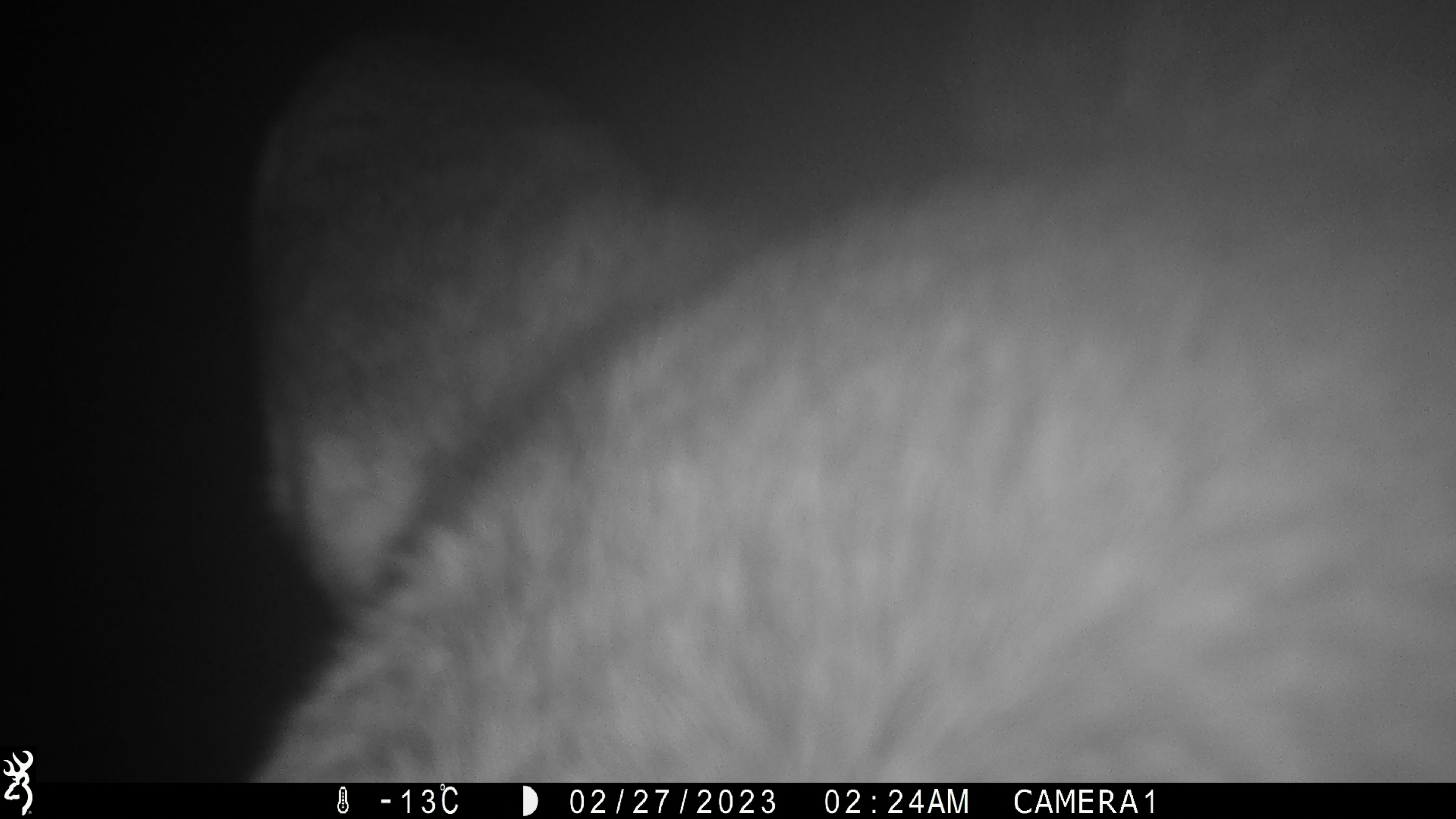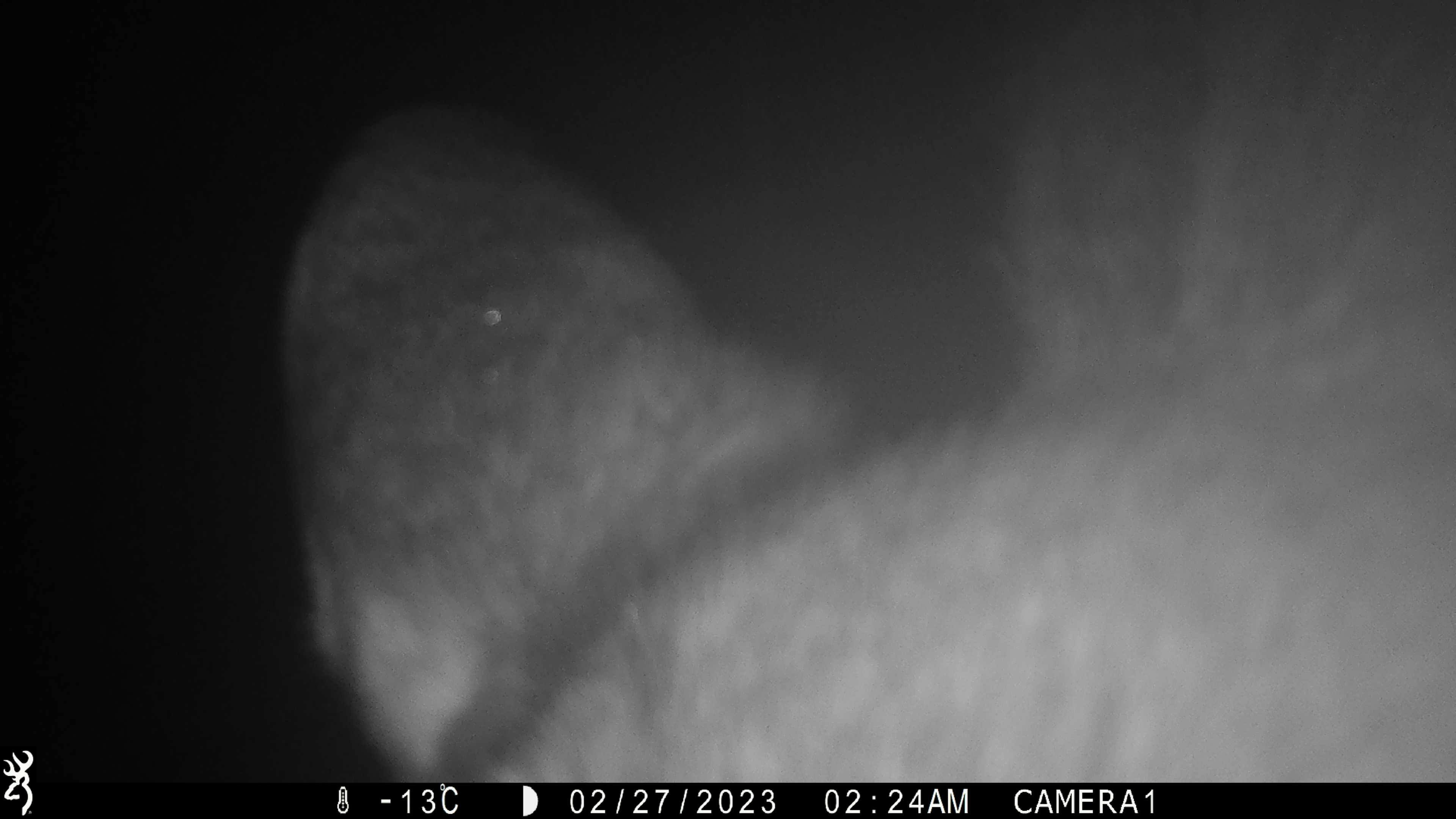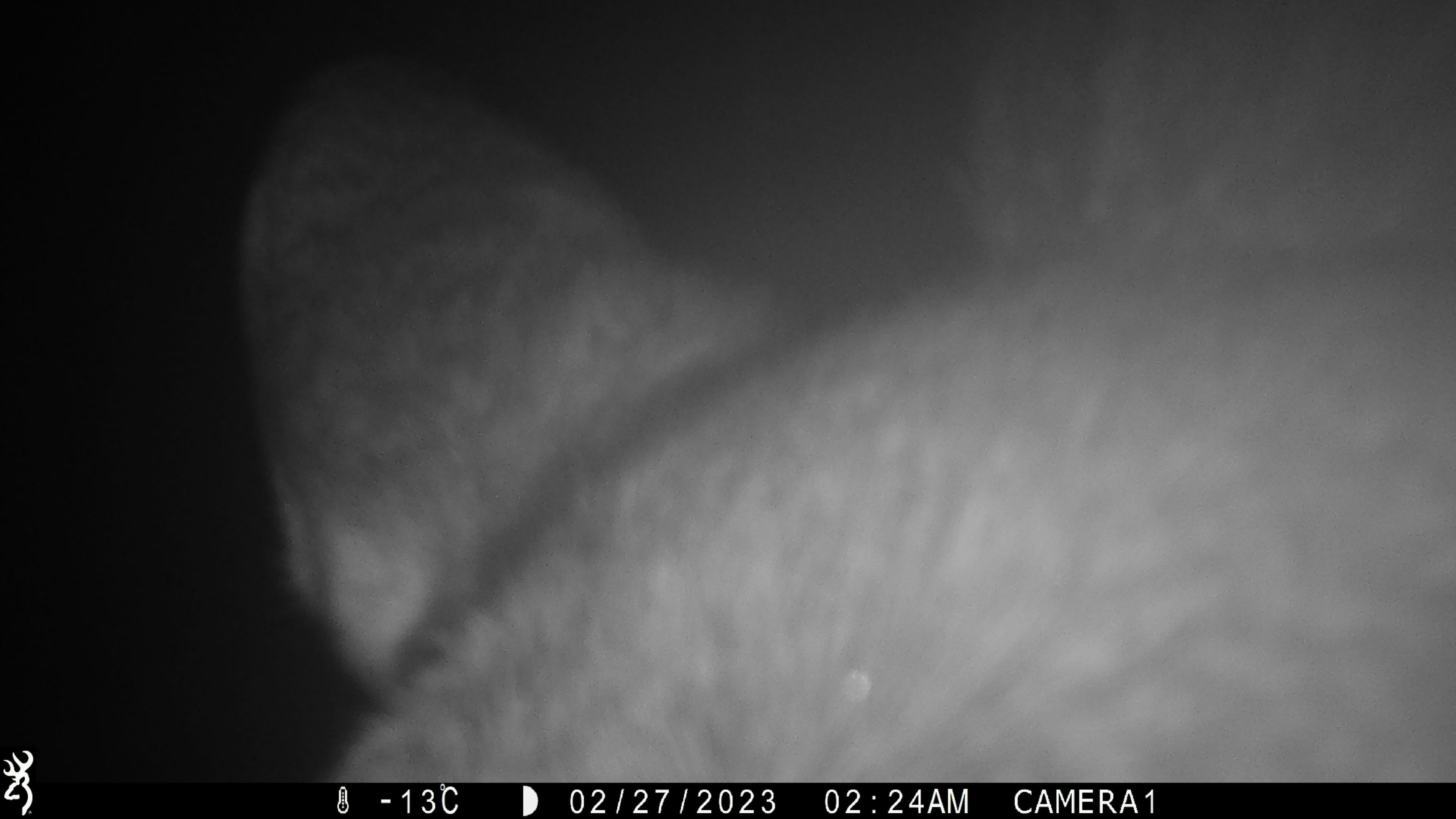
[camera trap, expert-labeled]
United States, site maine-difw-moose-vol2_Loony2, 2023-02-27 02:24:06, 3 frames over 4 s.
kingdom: Animalia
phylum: Chordata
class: Mammalia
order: Artiodactyla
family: Cervidae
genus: Alces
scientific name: Alces alces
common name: moose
Moose (Alces alces).